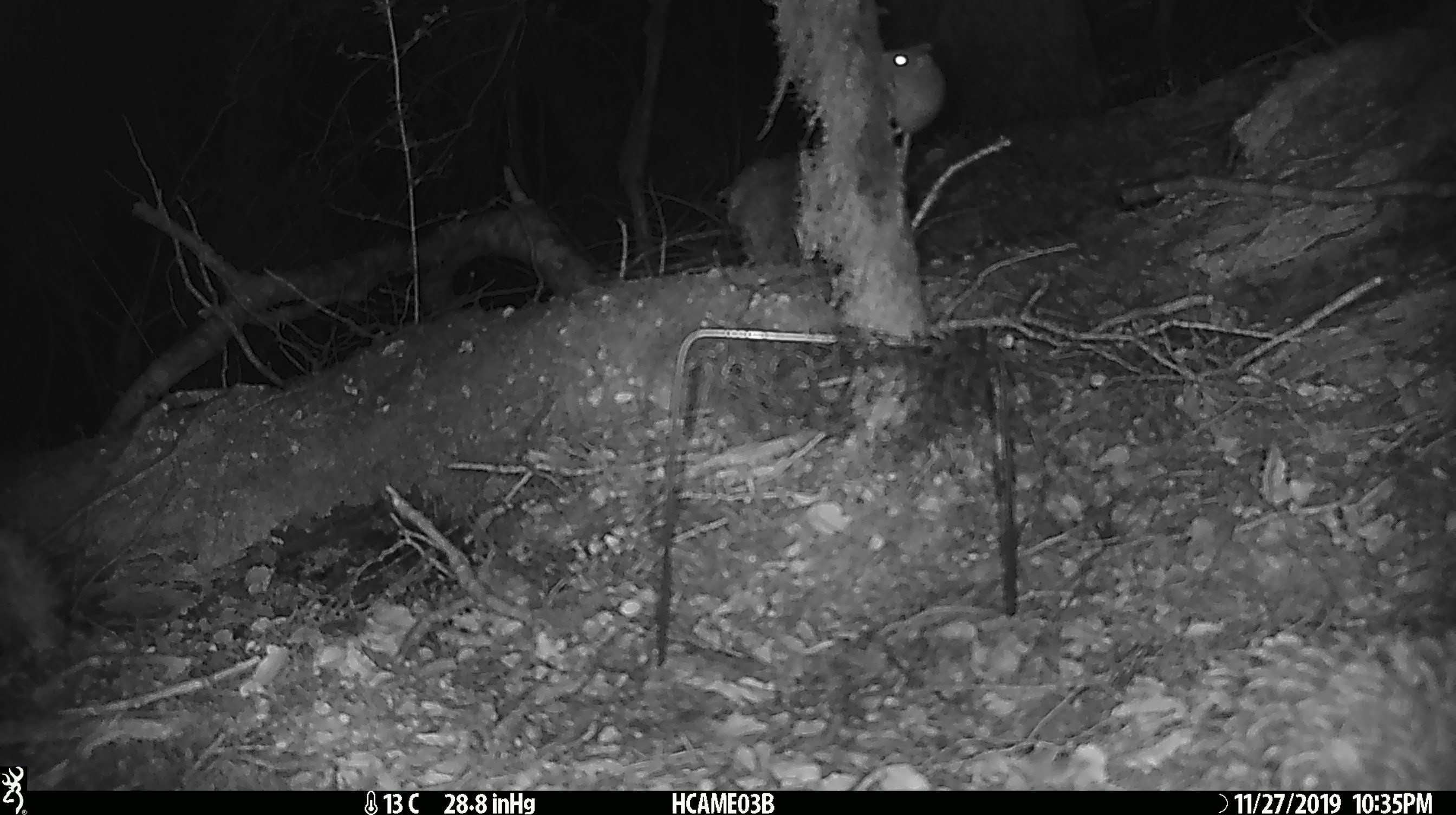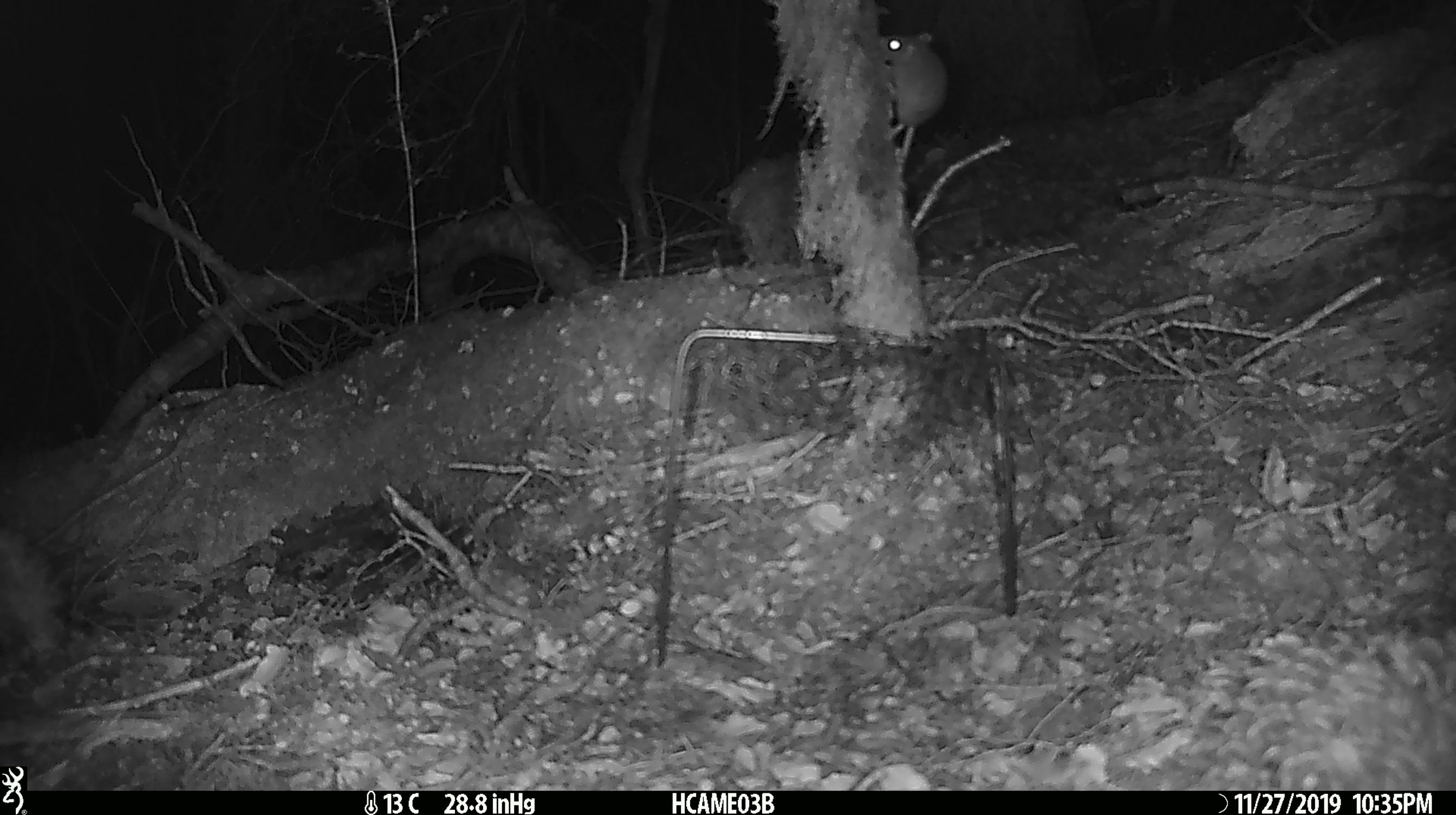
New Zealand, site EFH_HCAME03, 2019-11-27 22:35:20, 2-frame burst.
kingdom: Animalia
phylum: Chordata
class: Mammalia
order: Rodentia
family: Muridae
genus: Mus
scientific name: Mus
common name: mouse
Mouse (Mus).